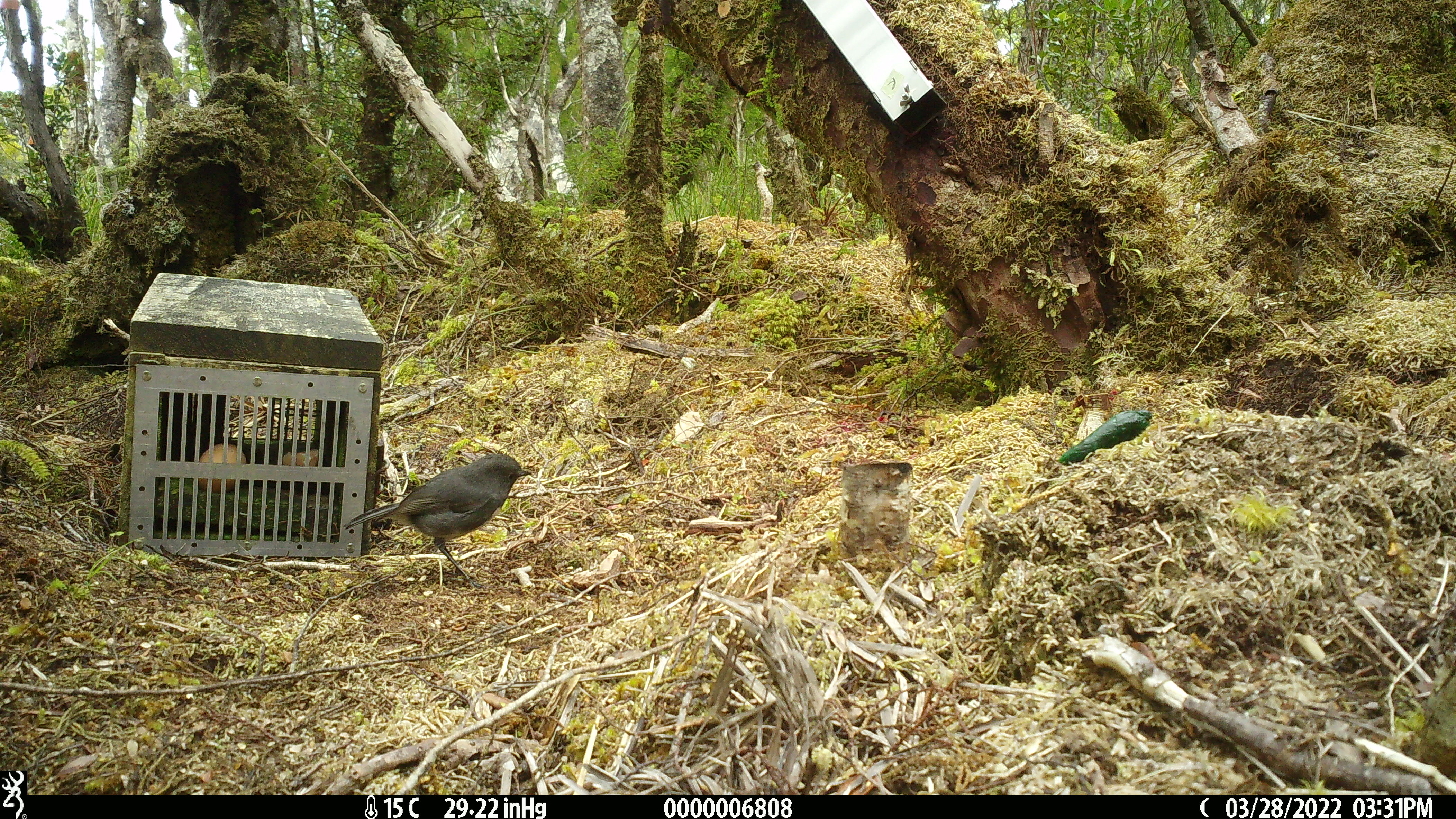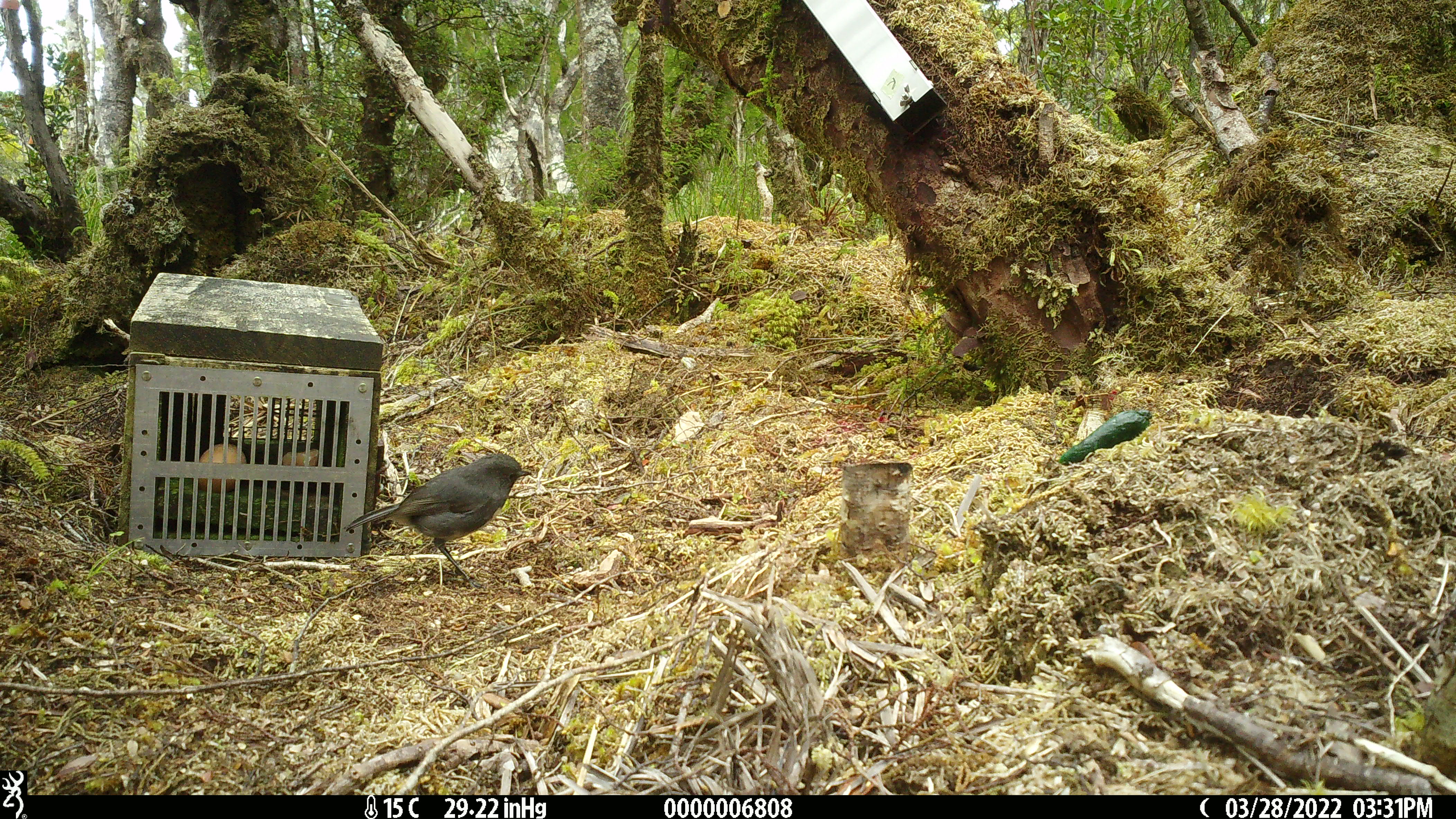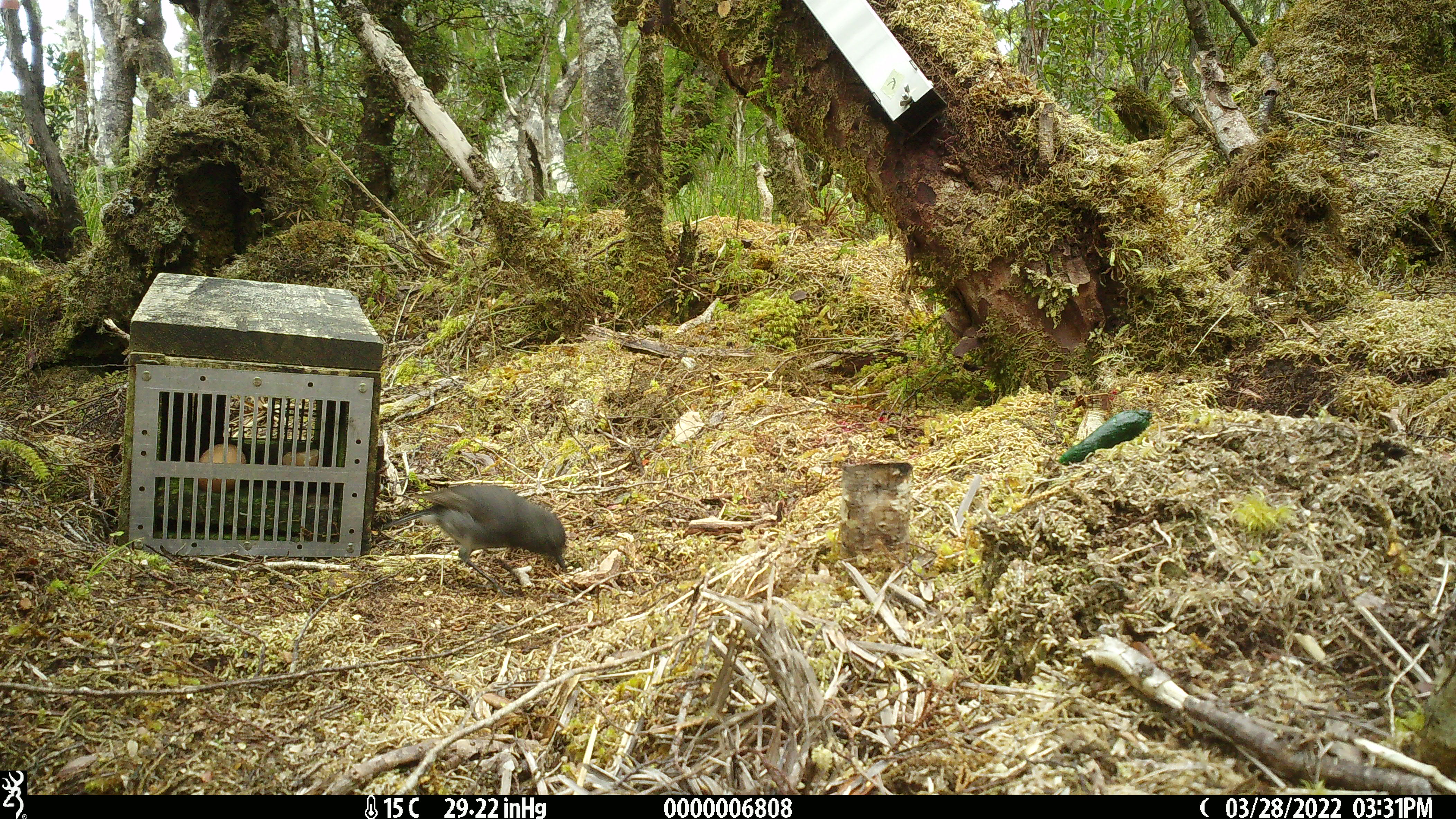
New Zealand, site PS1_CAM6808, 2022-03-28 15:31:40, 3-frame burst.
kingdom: Animalia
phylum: Chordata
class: Aves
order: Passeriformes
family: Petroicidae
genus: Petroica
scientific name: Petroica australis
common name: new zealand robin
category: robin